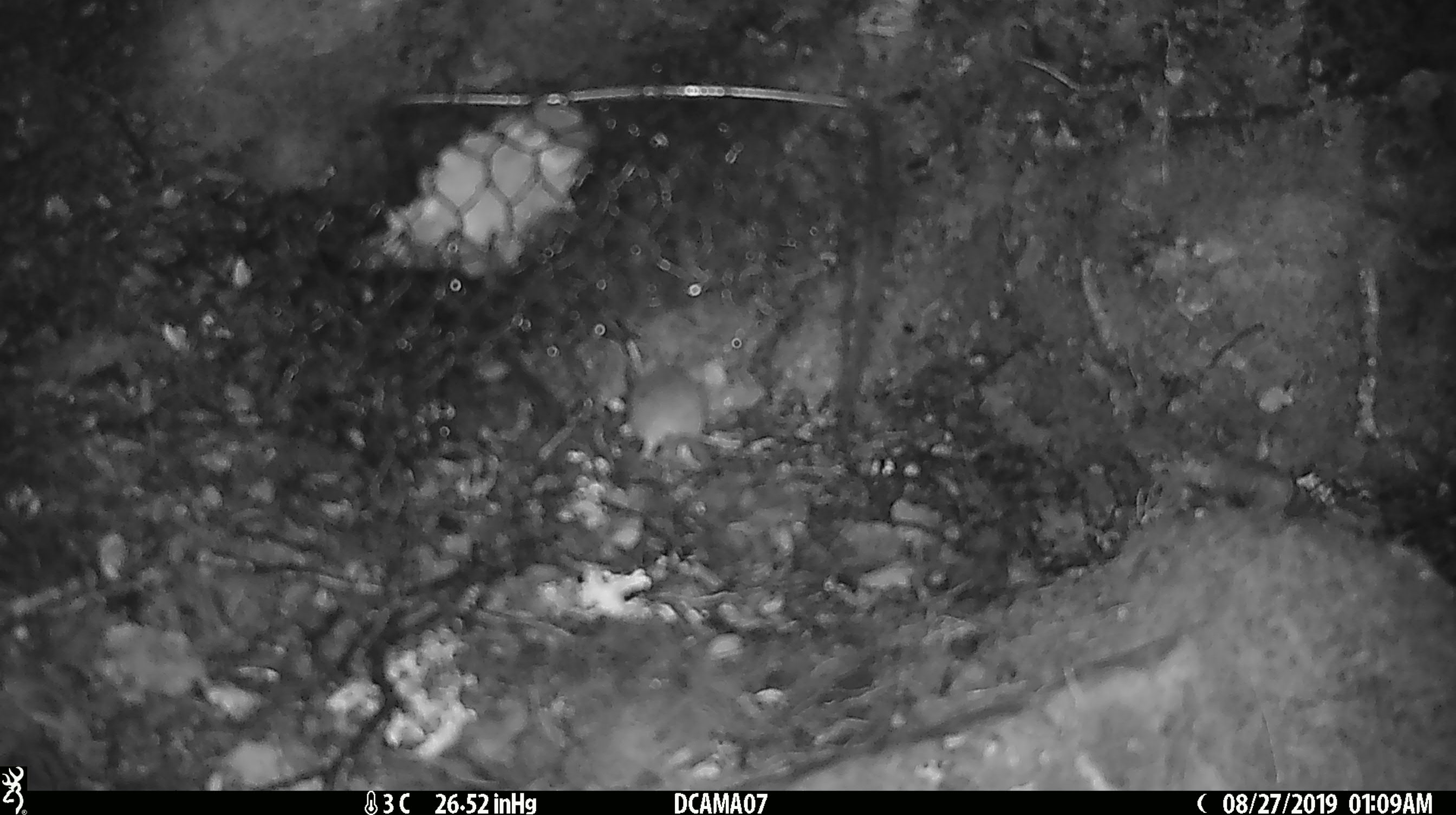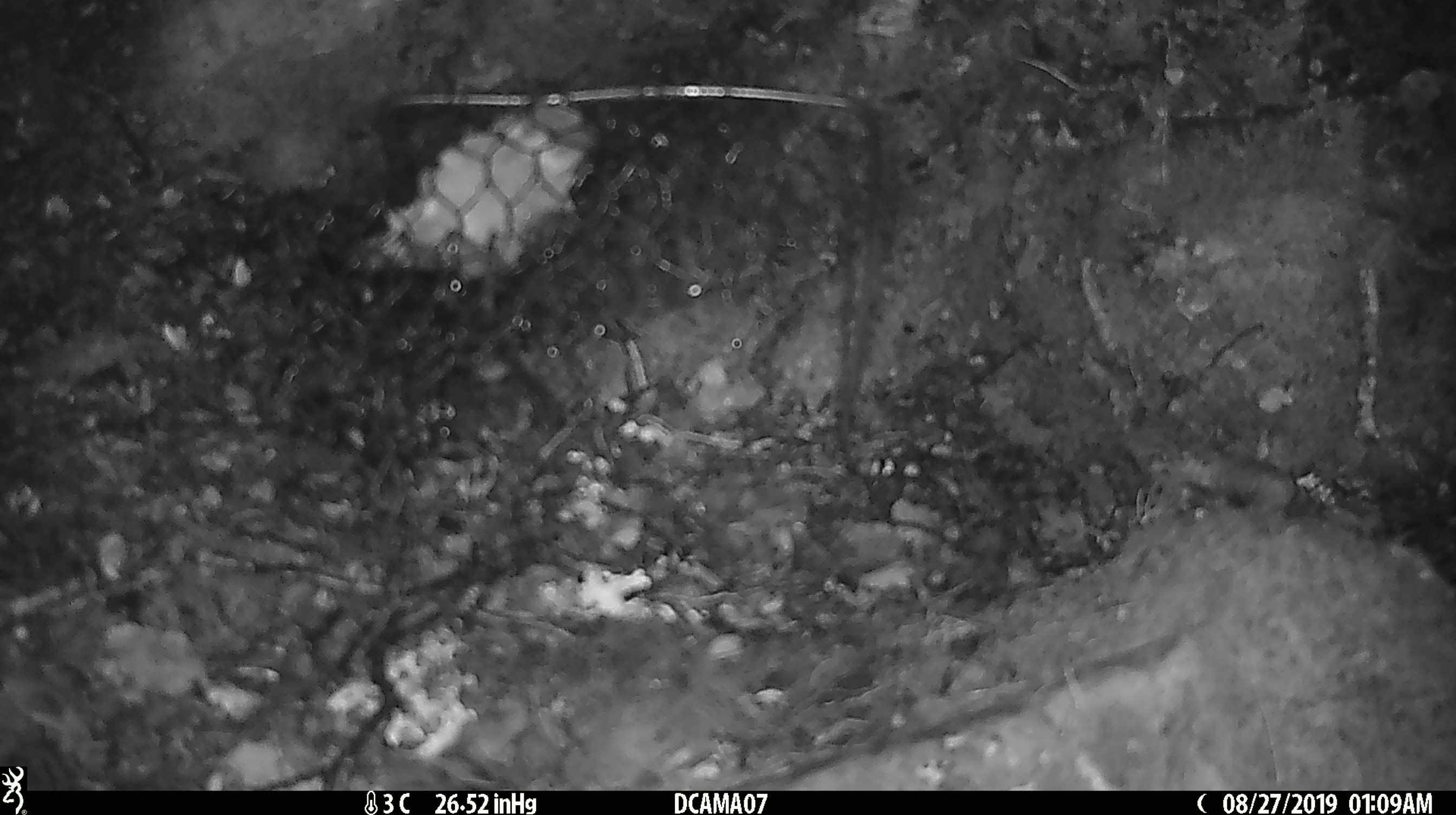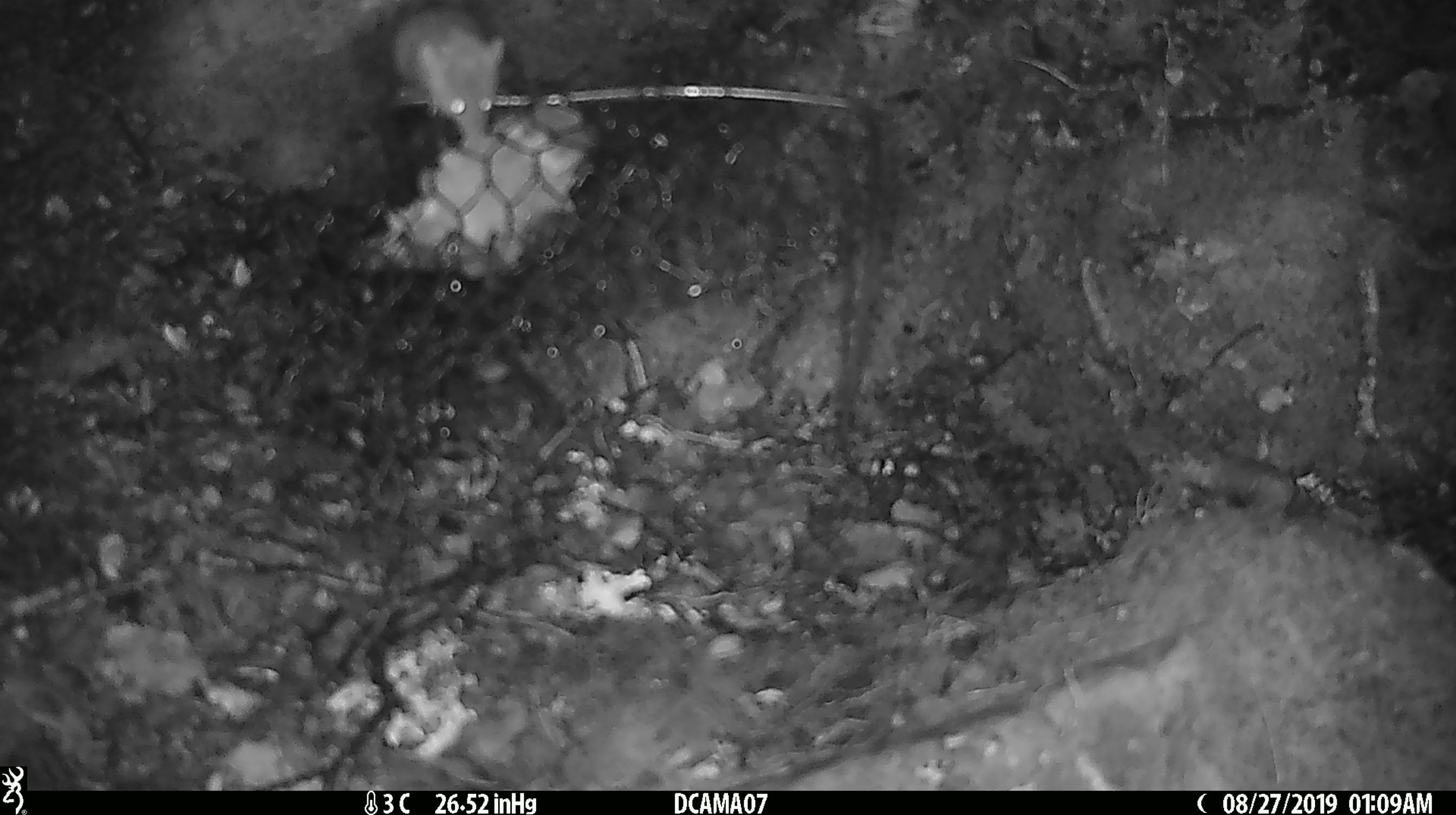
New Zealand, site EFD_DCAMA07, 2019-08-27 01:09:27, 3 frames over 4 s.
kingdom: Animalia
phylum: Chordata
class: Mammalia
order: Rodentia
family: Muridae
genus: Mus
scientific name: Mus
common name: mouse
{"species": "mouse (Mus)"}